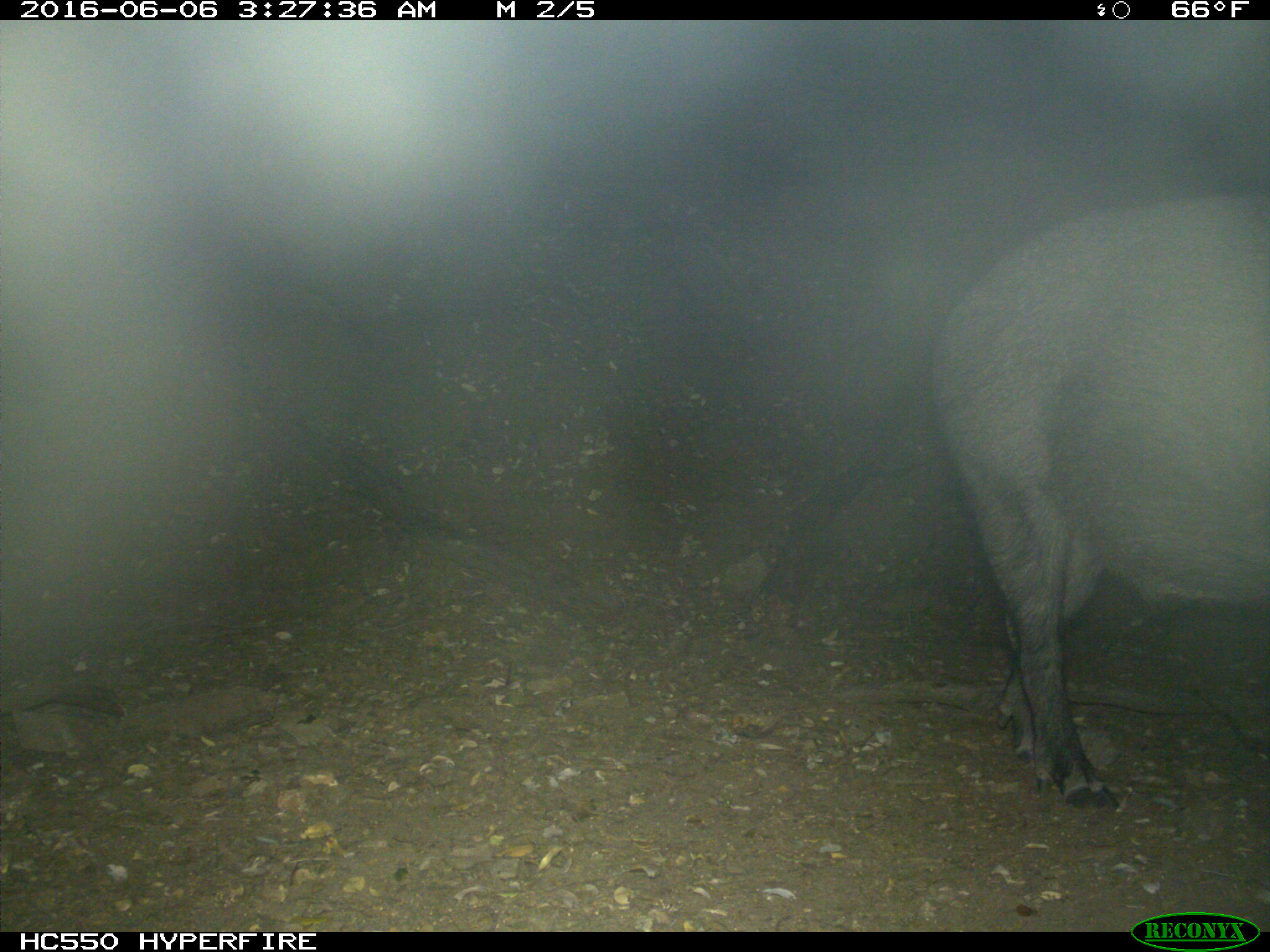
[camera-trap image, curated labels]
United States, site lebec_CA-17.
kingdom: Animalia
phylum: Chordata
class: Mammalia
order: Artiodactyla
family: Suidae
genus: Sus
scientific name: Sus scrofa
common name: wild boar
Sus scrofa (wild boar).